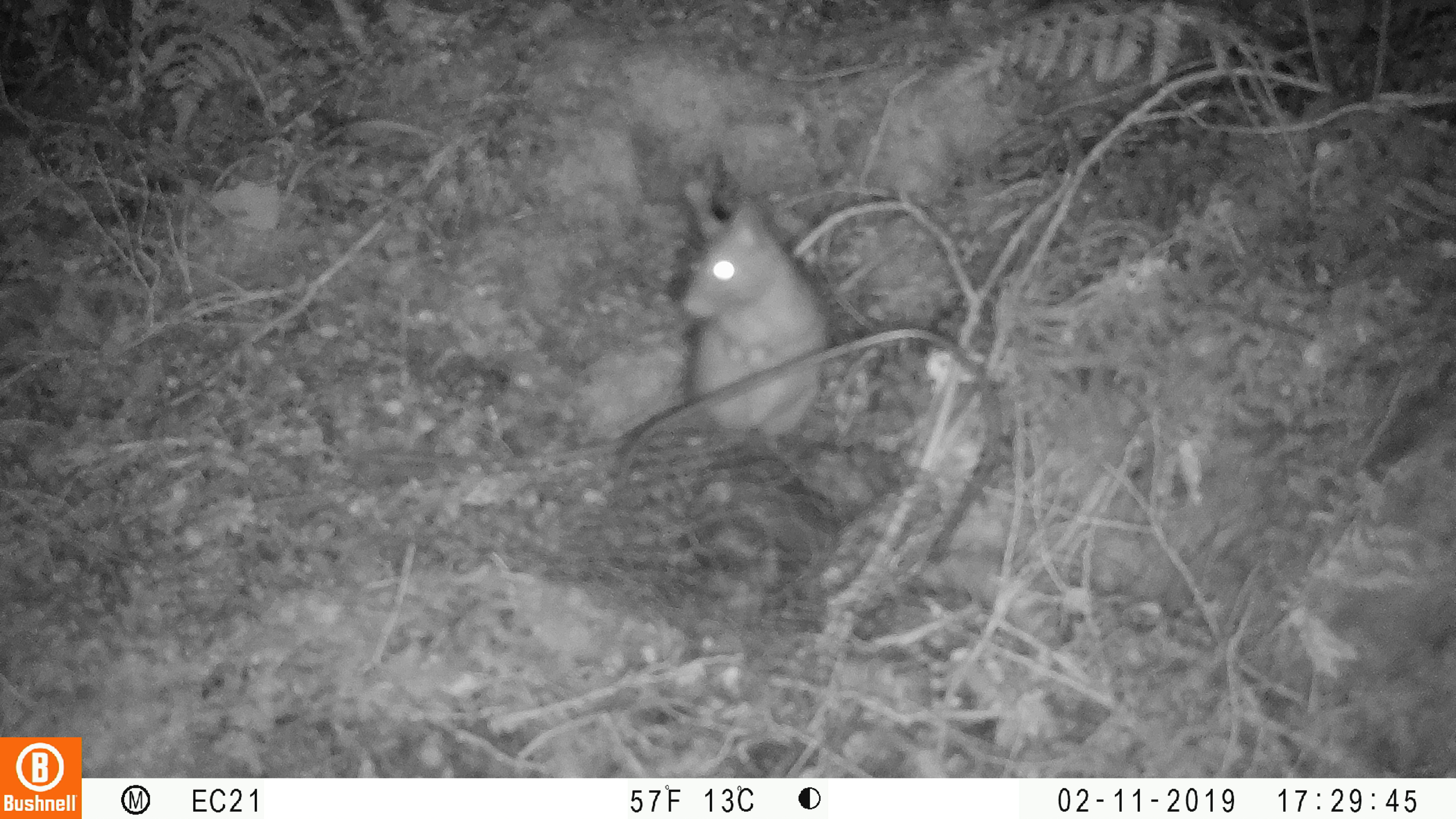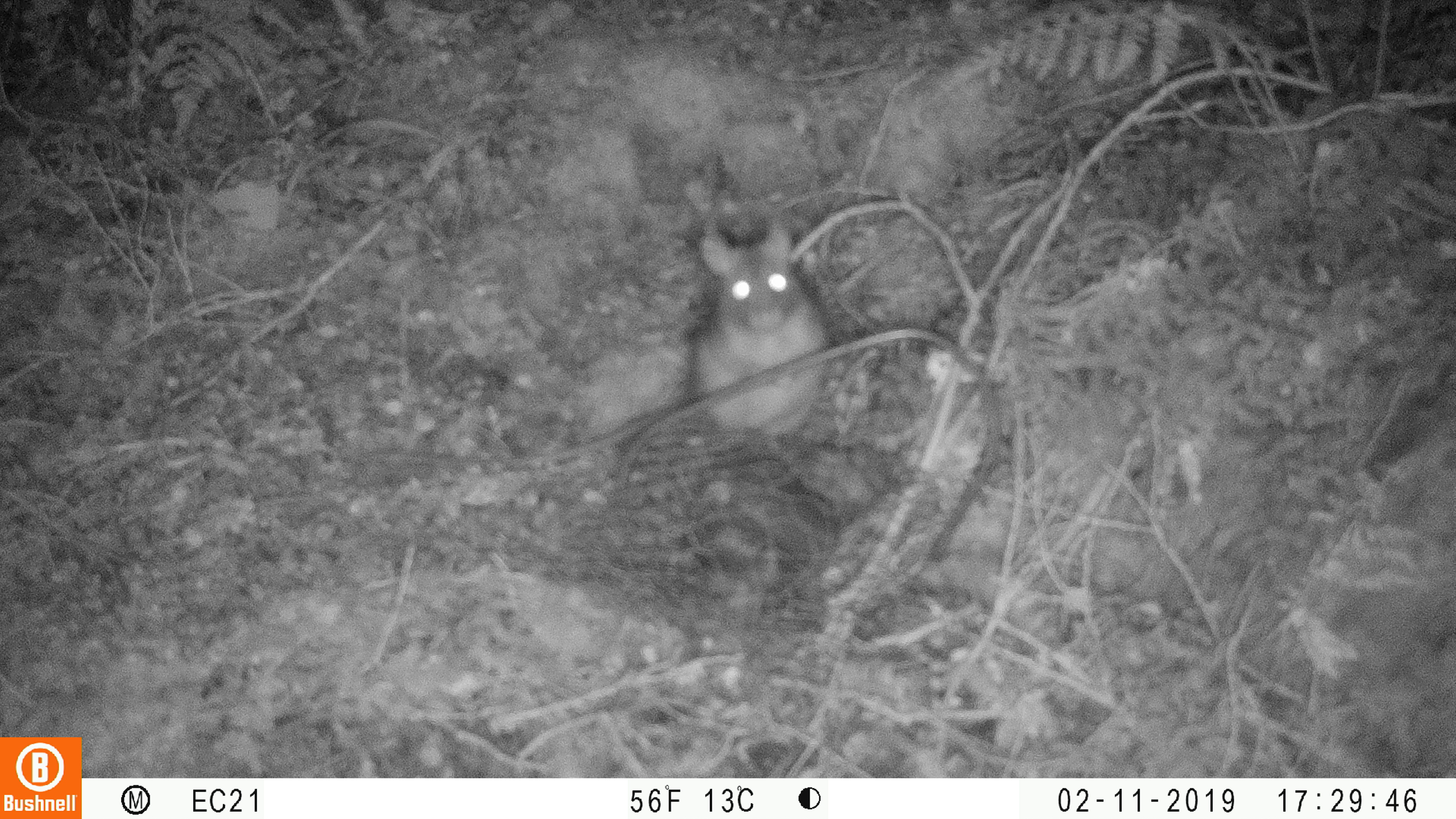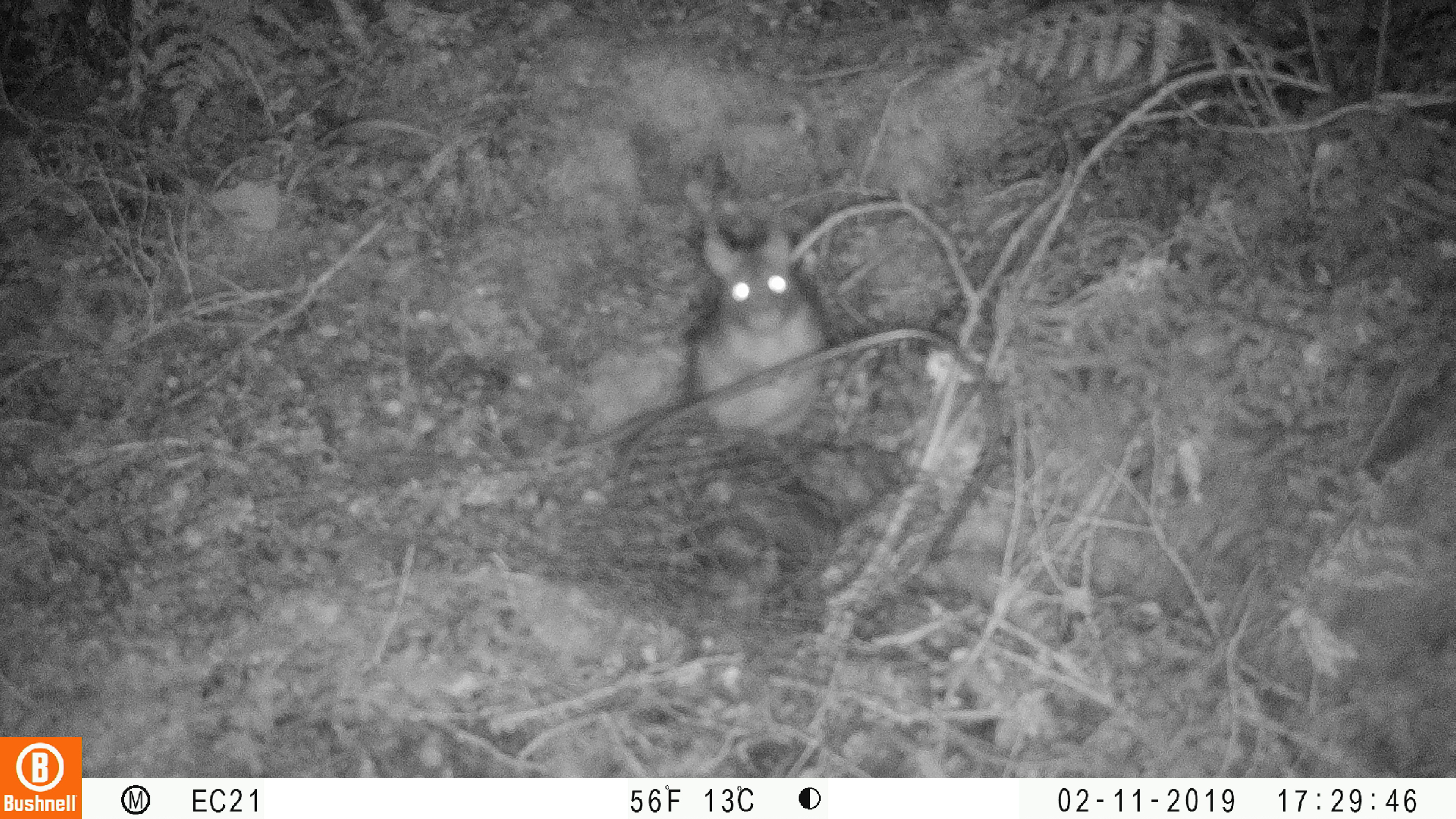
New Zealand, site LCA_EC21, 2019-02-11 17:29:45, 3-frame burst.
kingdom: Animalia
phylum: Chordata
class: Mammalia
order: Rodentia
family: Muridae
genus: Rattus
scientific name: Rattus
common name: rat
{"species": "rat (Rattus)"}